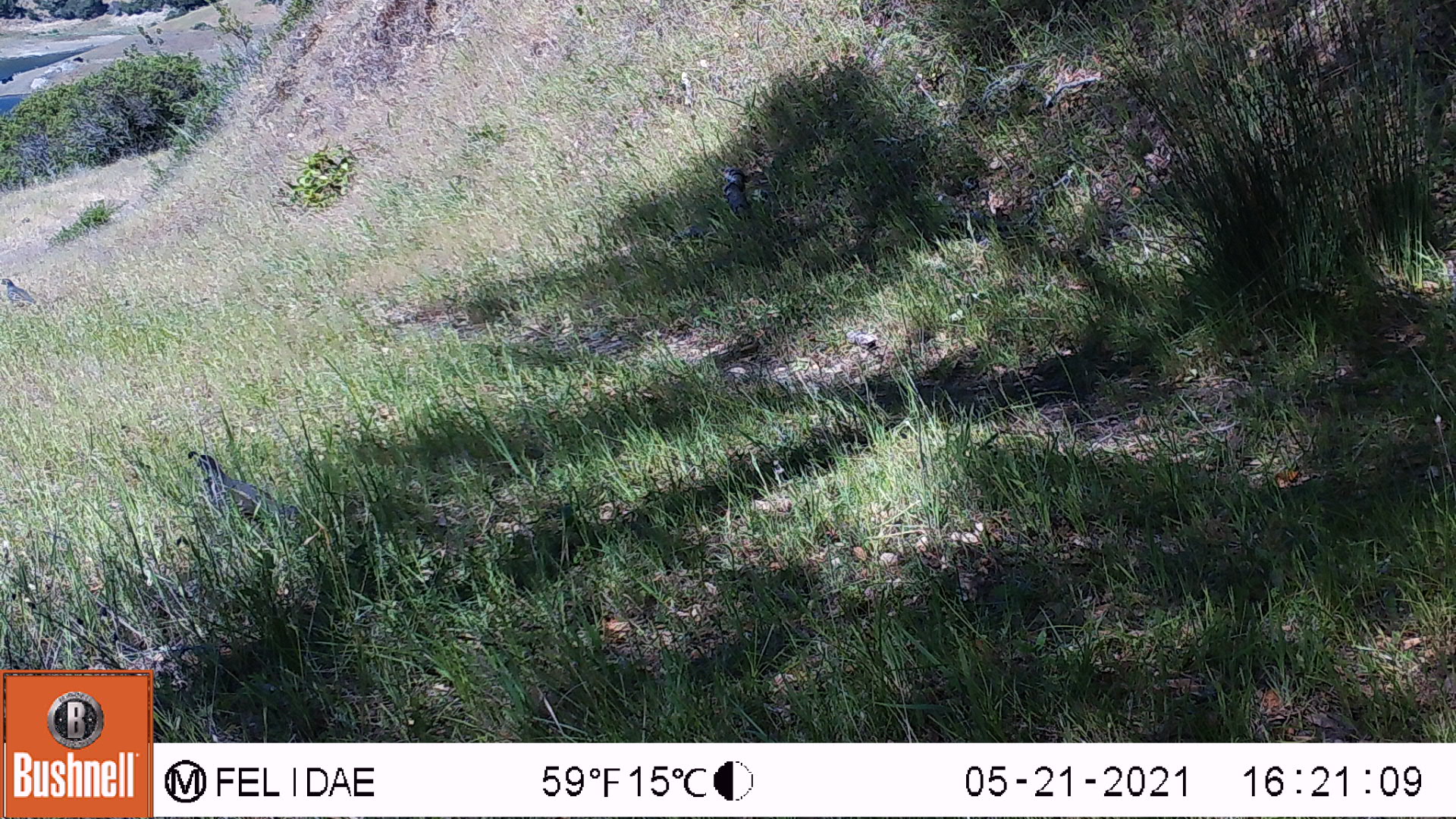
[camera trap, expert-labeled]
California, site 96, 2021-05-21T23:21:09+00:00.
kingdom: Animalia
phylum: Chordata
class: Aves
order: Galliformes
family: Odontophoridae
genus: Callipepla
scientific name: Callipepla californica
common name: california quail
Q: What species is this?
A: California quail (Callipepla californica).